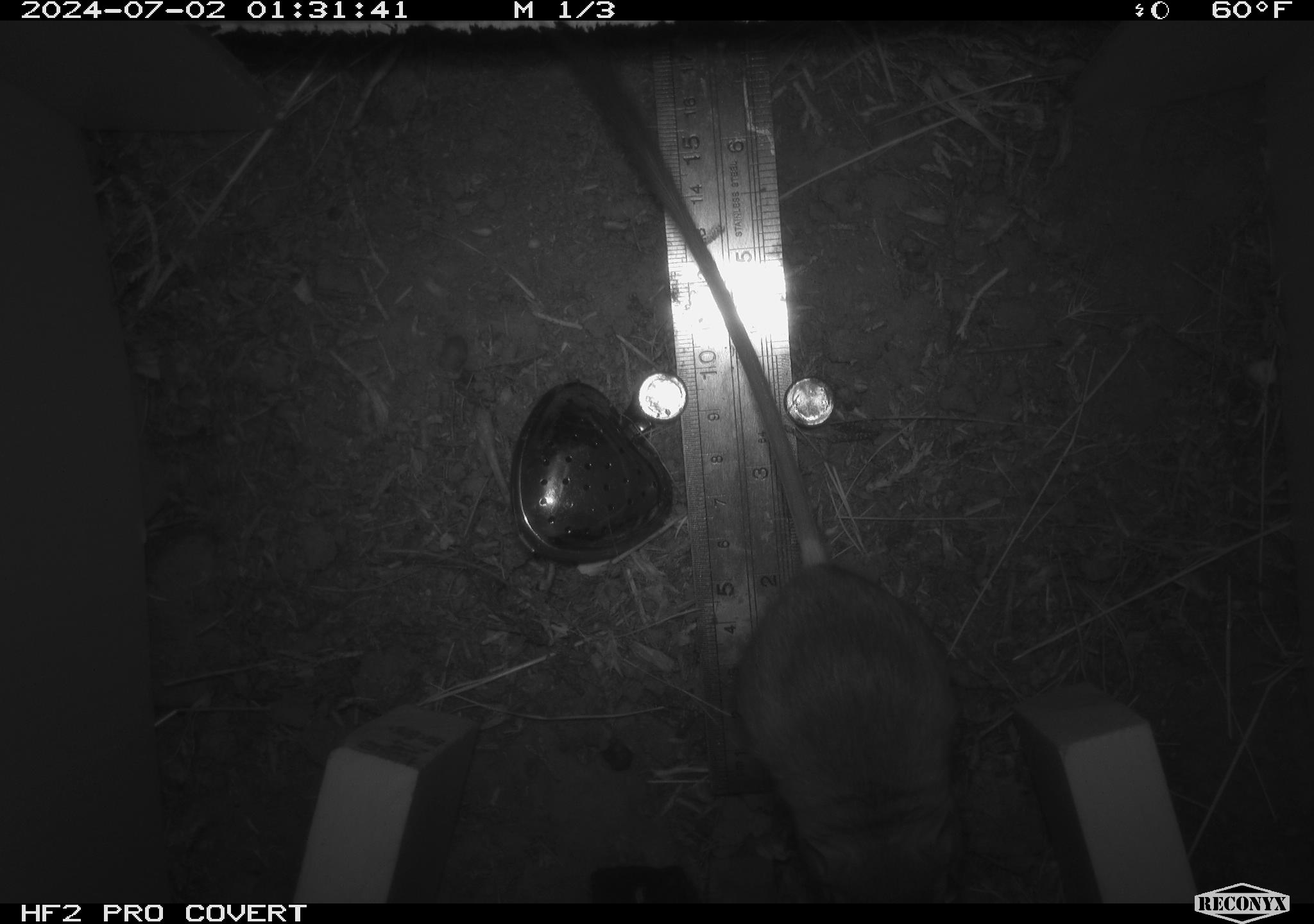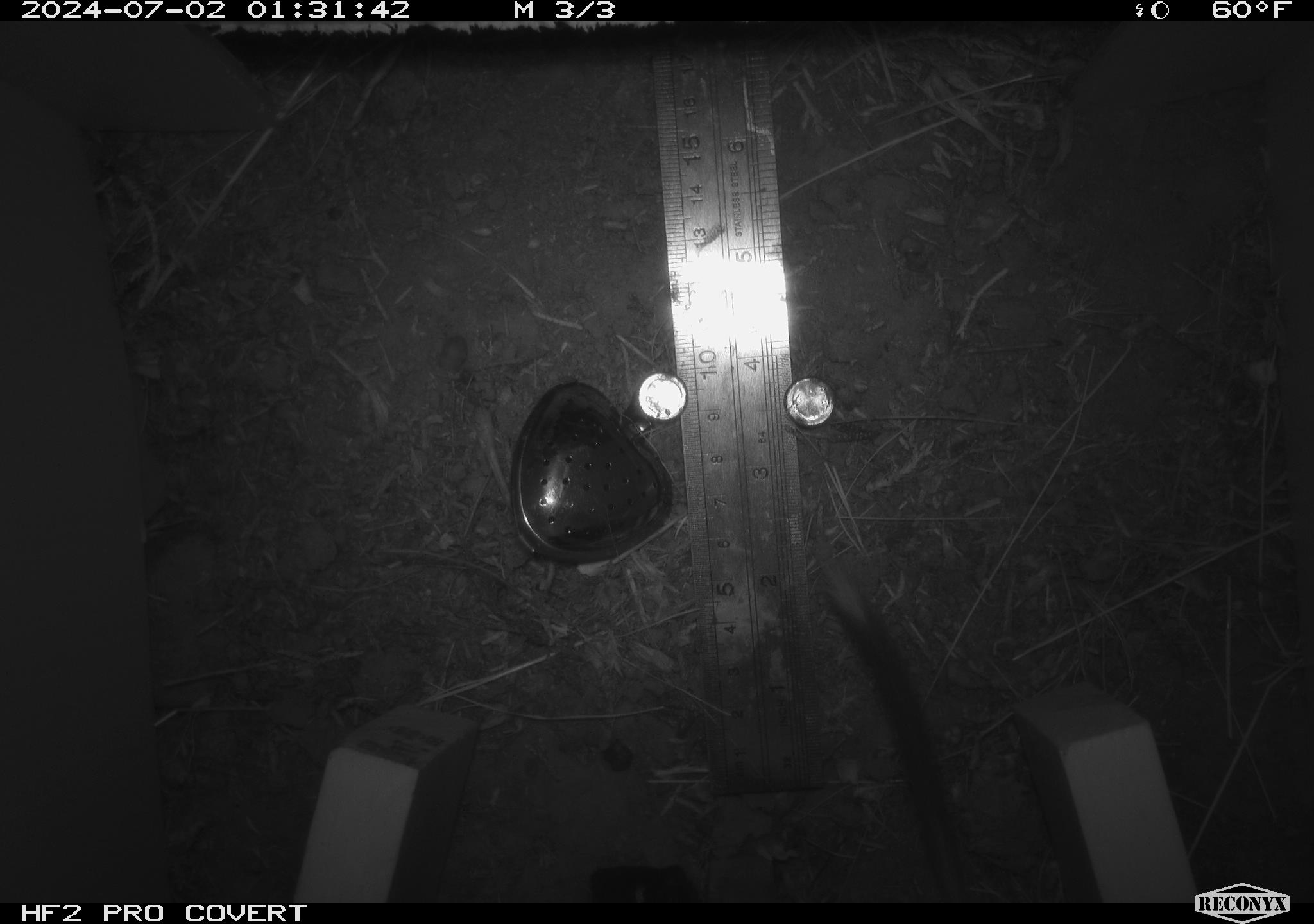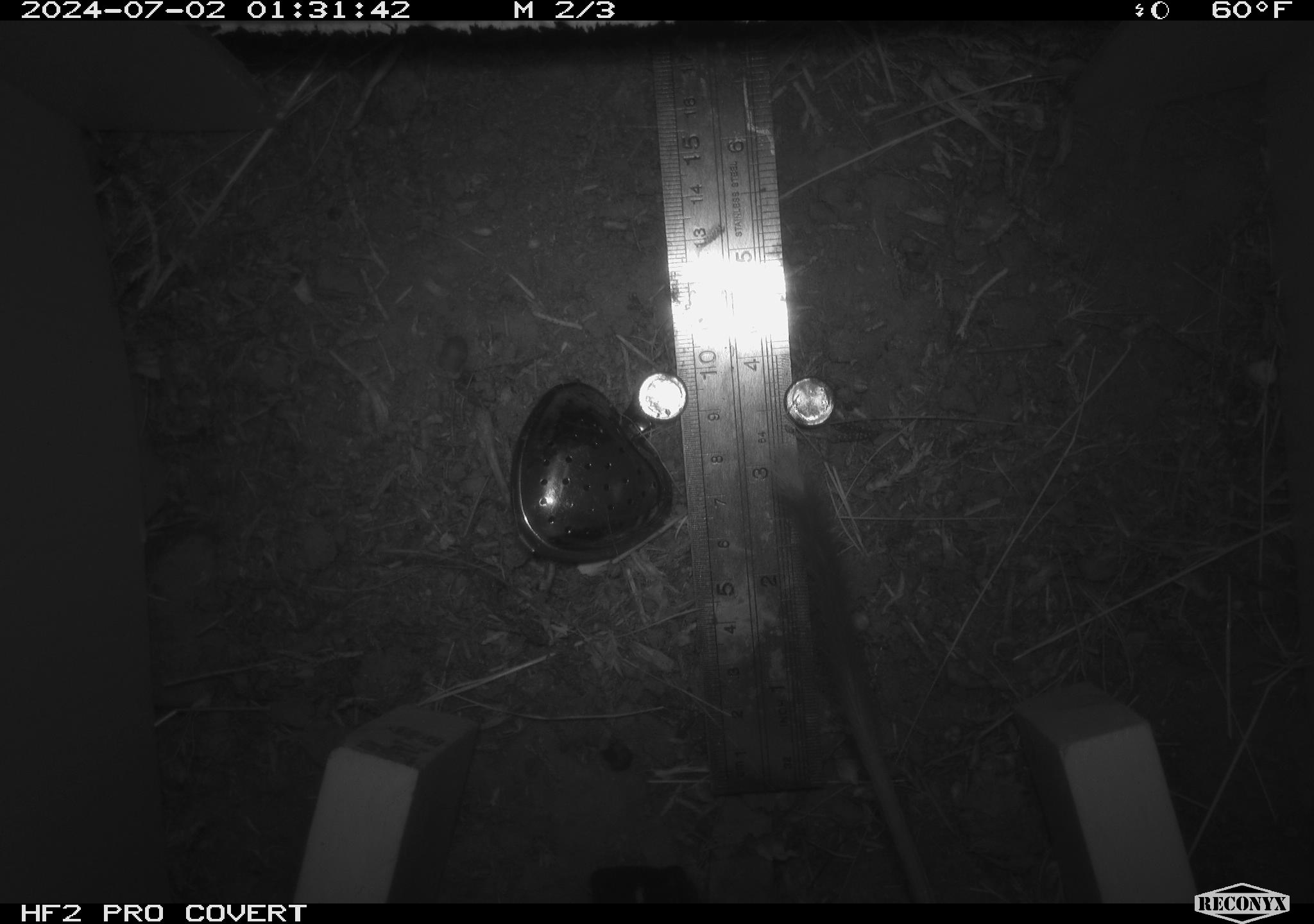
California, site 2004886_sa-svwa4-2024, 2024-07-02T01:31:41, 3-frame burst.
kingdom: Animalia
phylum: Chordata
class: Mammalia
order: Rodentia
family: Heteromyidae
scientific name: Heteromyidae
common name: kangaroo rats and pocket mice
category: heteromyidae family